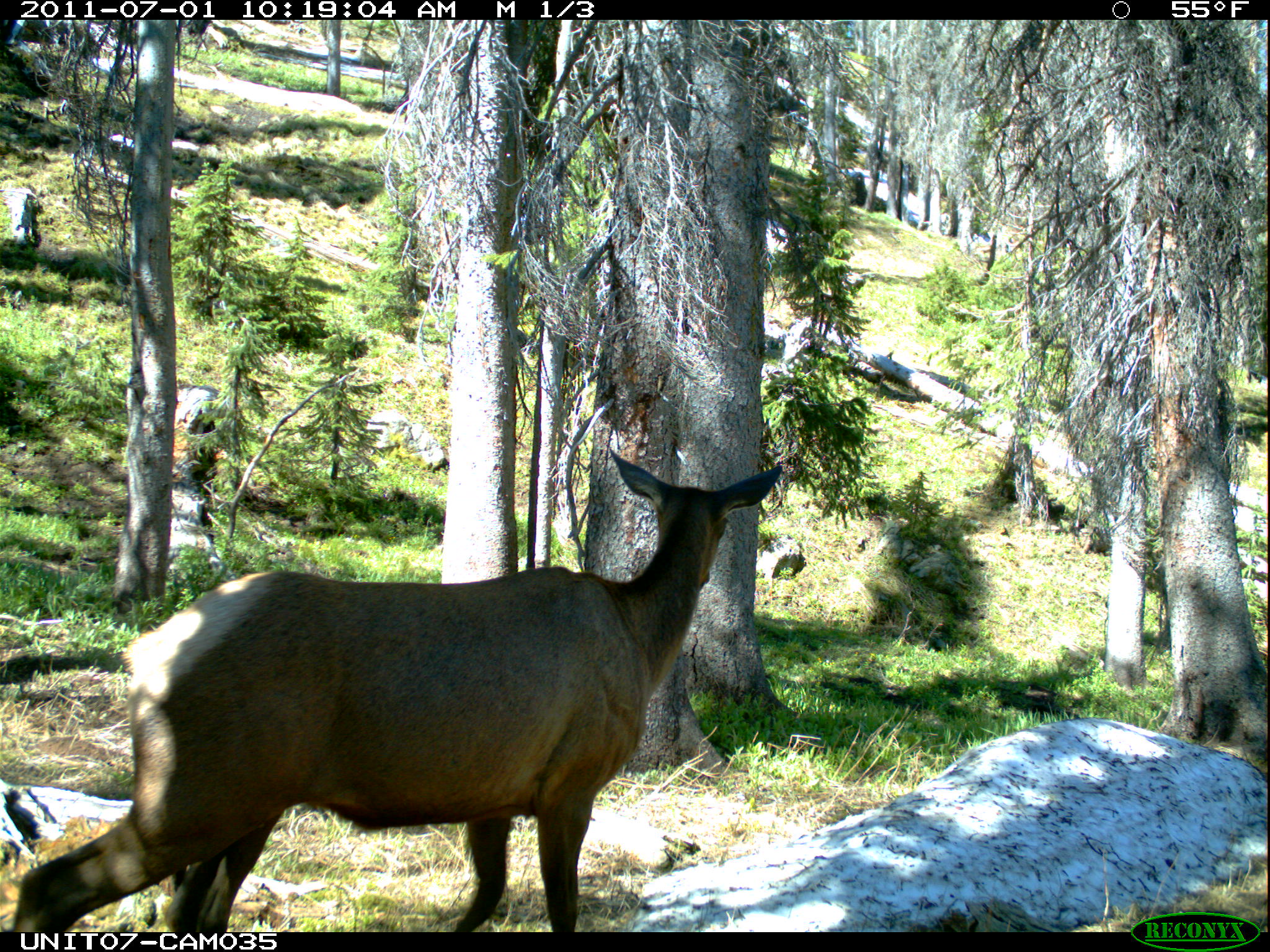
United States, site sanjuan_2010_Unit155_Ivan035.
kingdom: Animalia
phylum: Chordata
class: Mammalia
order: Artiodactyla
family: Cervidae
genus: Cervus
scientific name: Cervus elaphus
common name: red deer